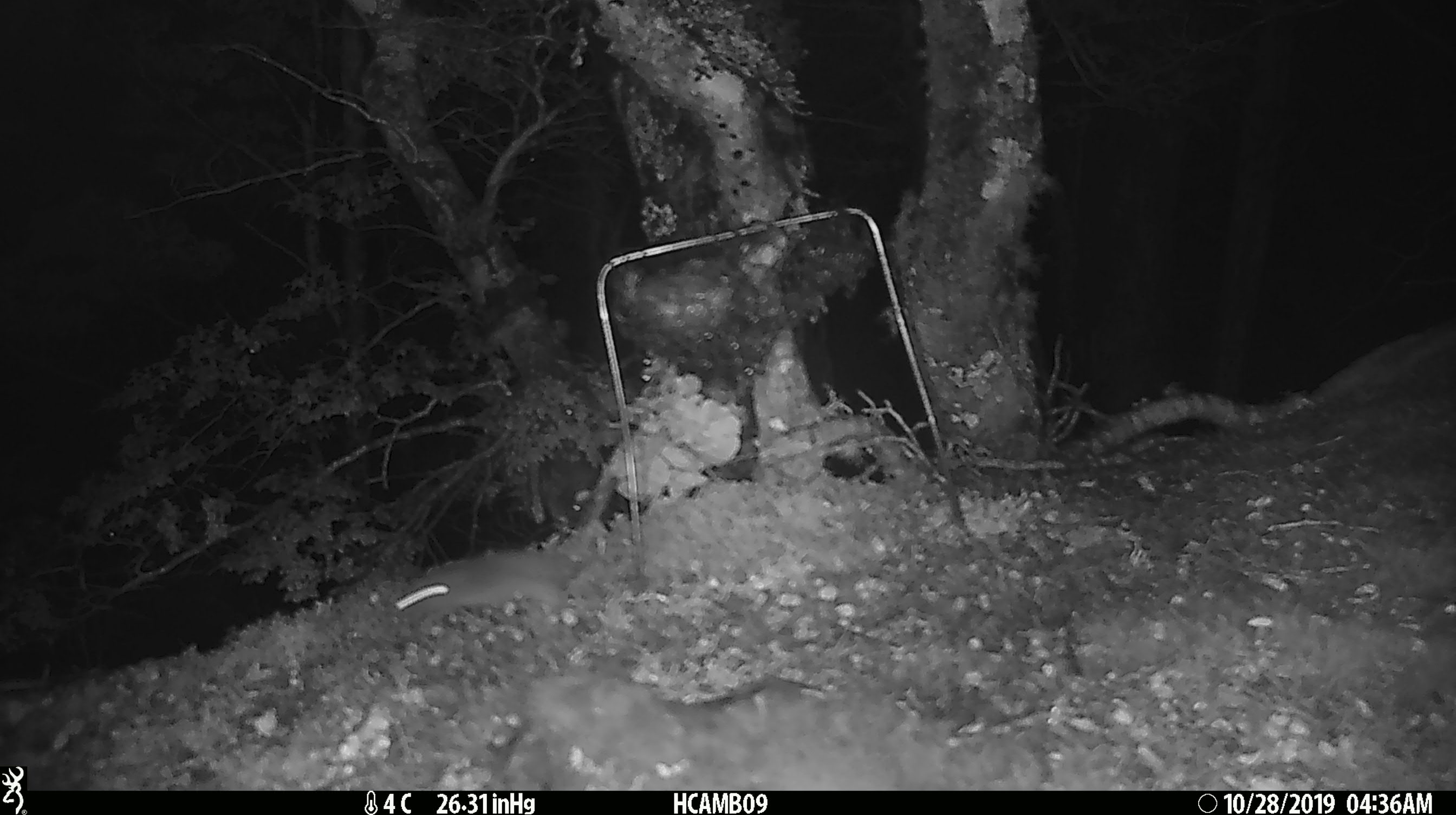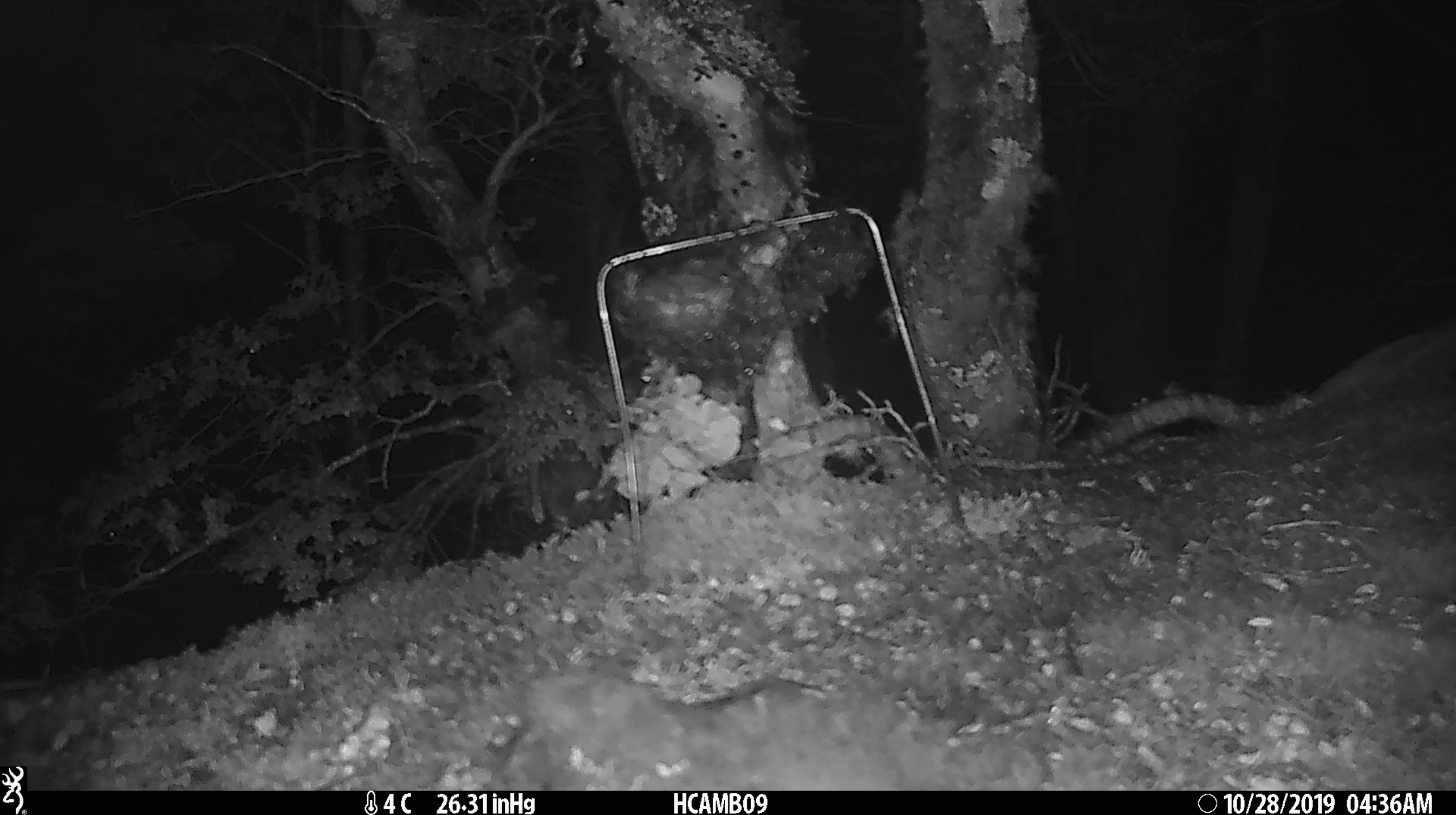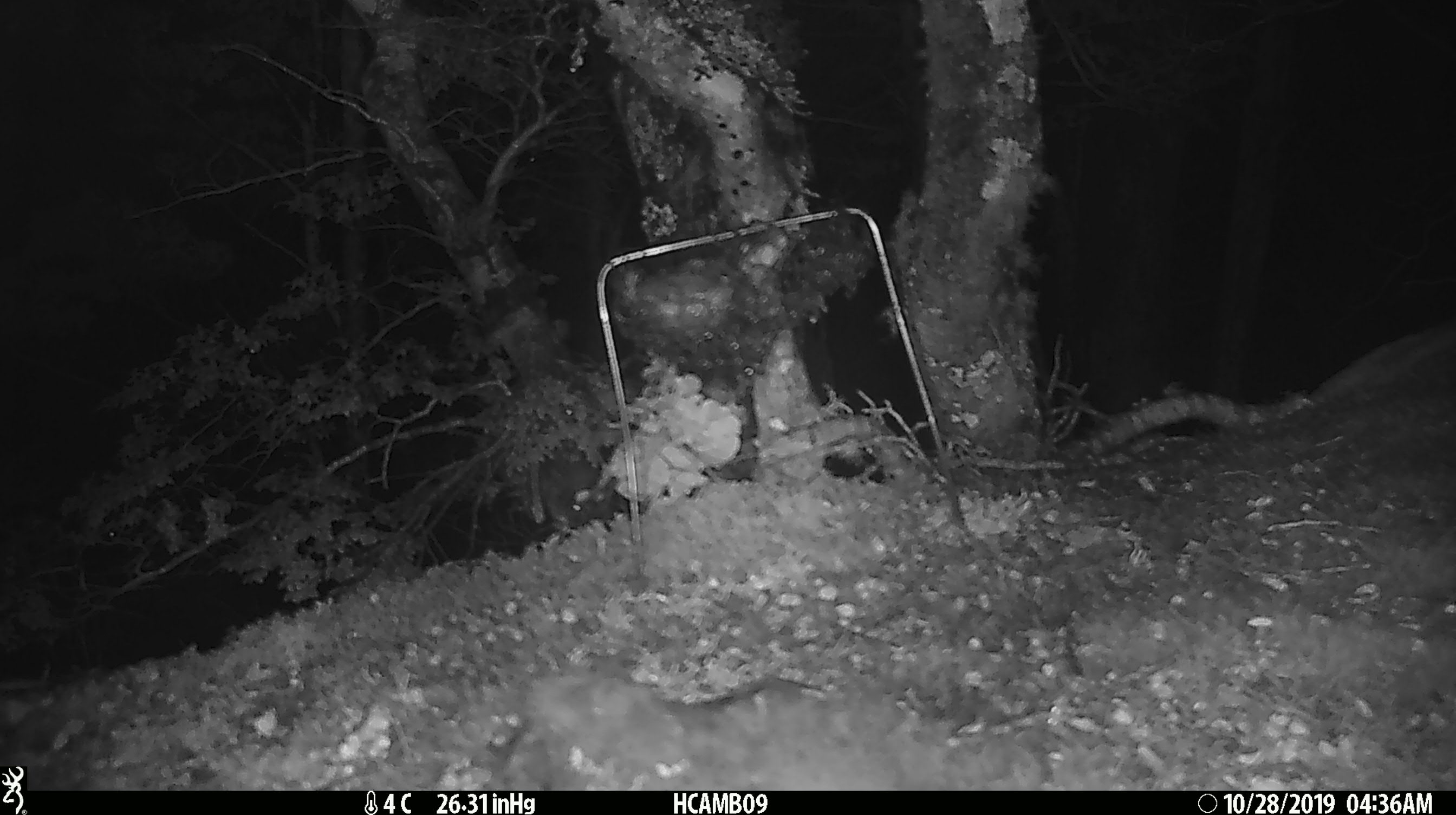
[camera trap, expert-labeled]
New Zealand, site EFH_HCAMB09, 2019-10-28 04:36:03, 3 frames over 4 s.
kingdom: Animalia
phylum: Chordata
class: Mammalia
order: Rodentia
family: Muridae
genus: Mus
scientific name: Mus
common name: mouse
Mouse (Mus).